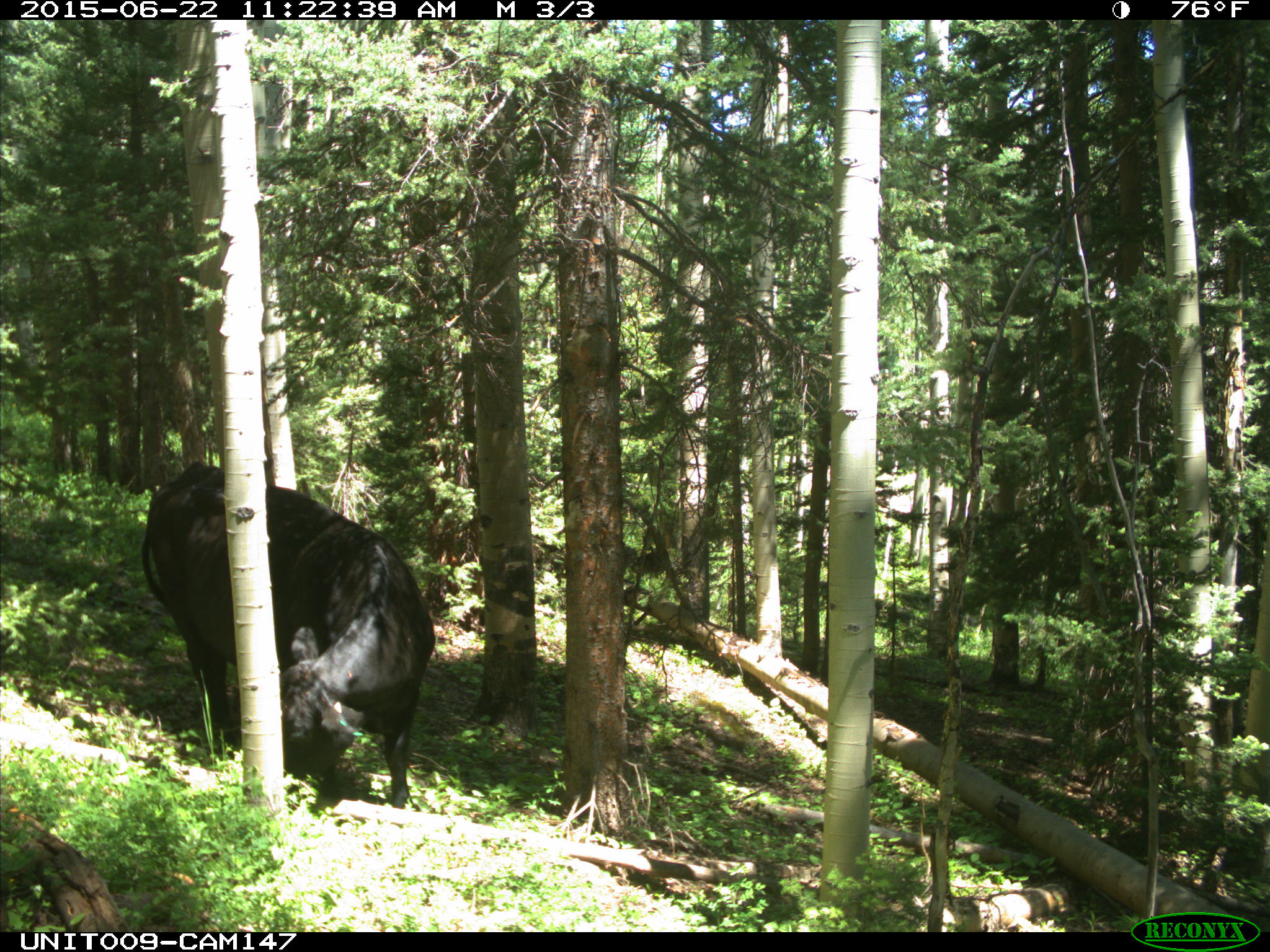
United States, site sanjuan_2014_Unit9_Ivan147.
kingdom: Animalia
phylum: Chordata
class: Mammalia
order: Artiodactyla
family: Bovidae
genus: Bos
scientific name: Bos taurus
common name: domestic cow